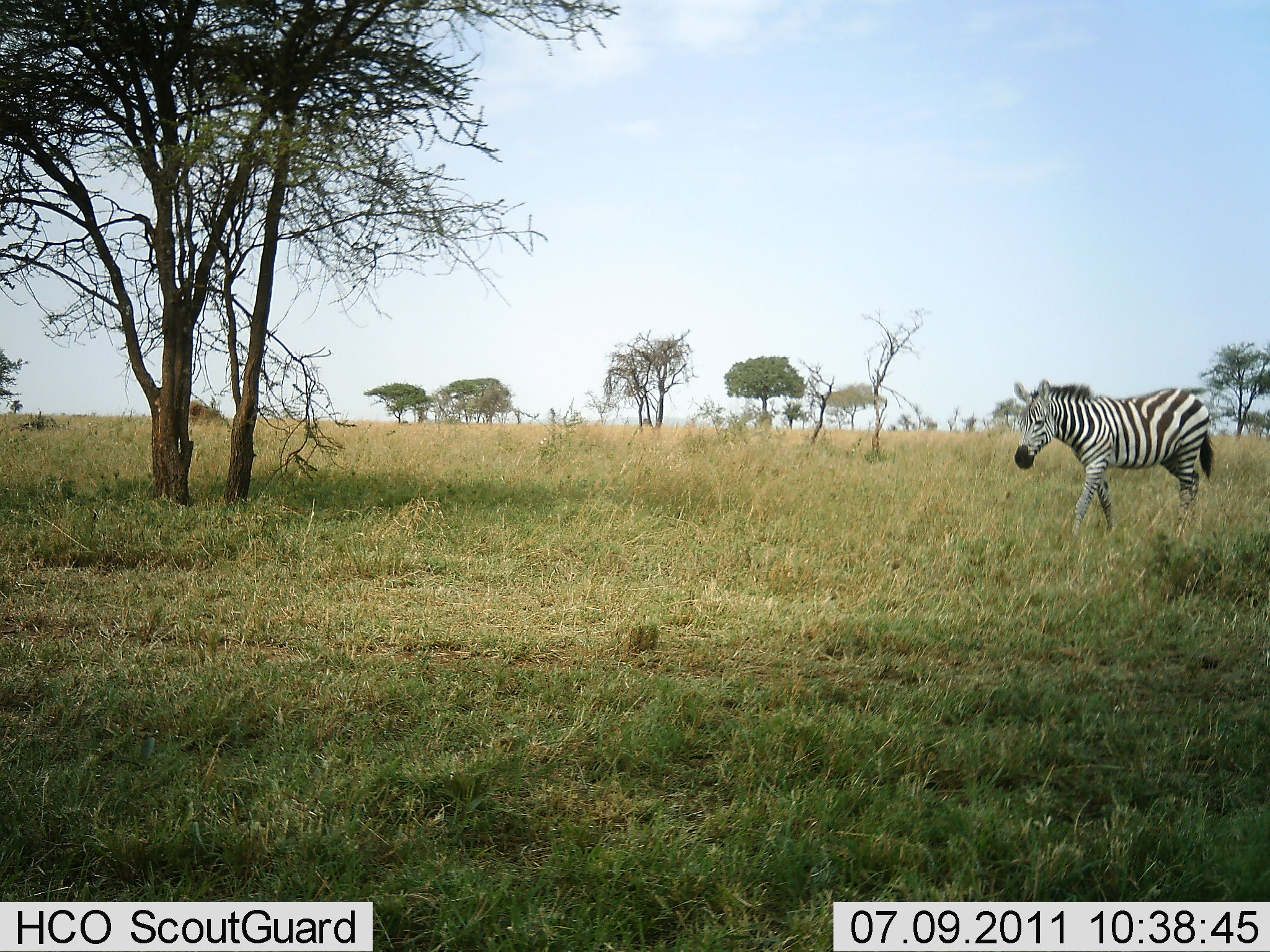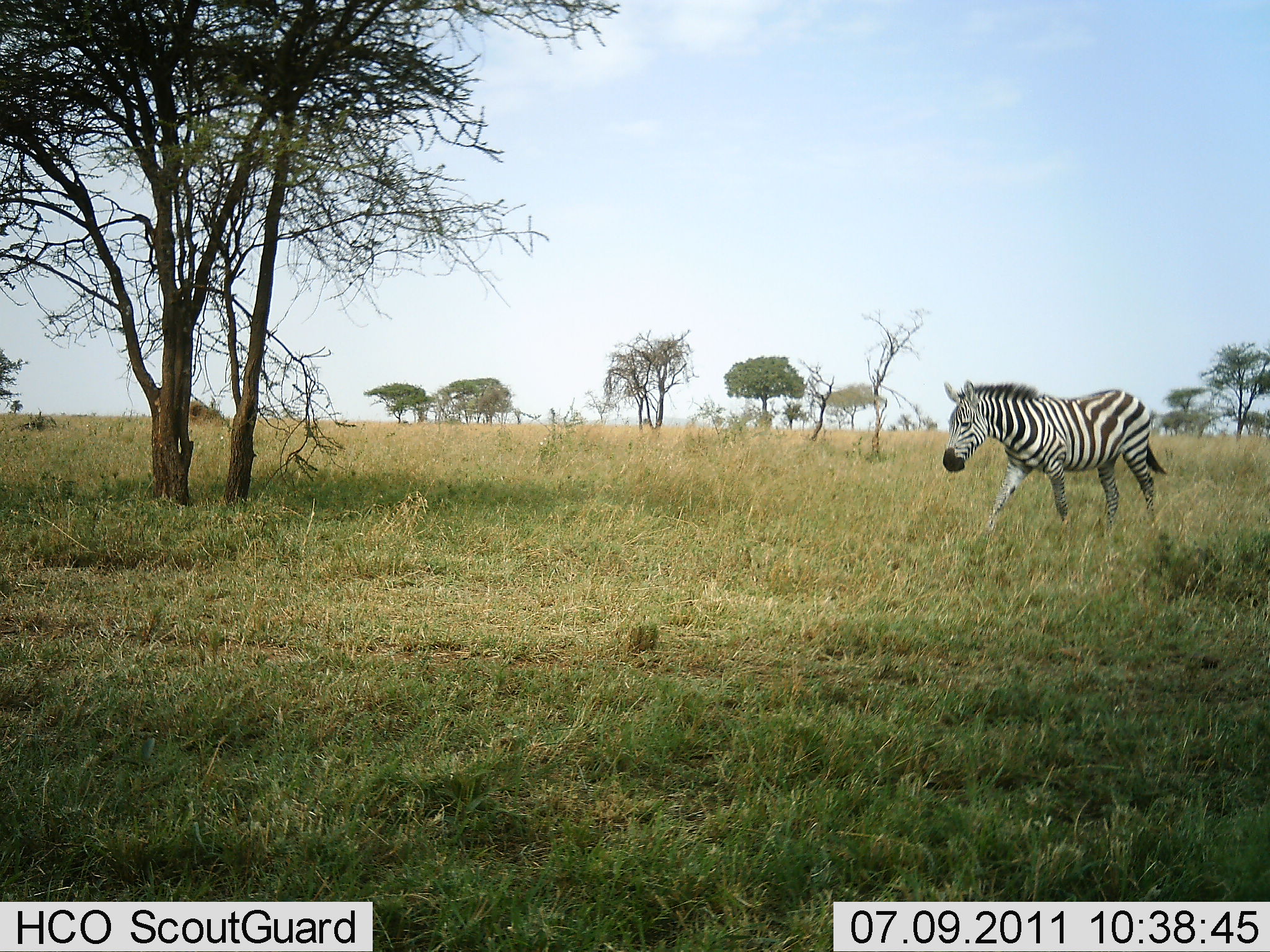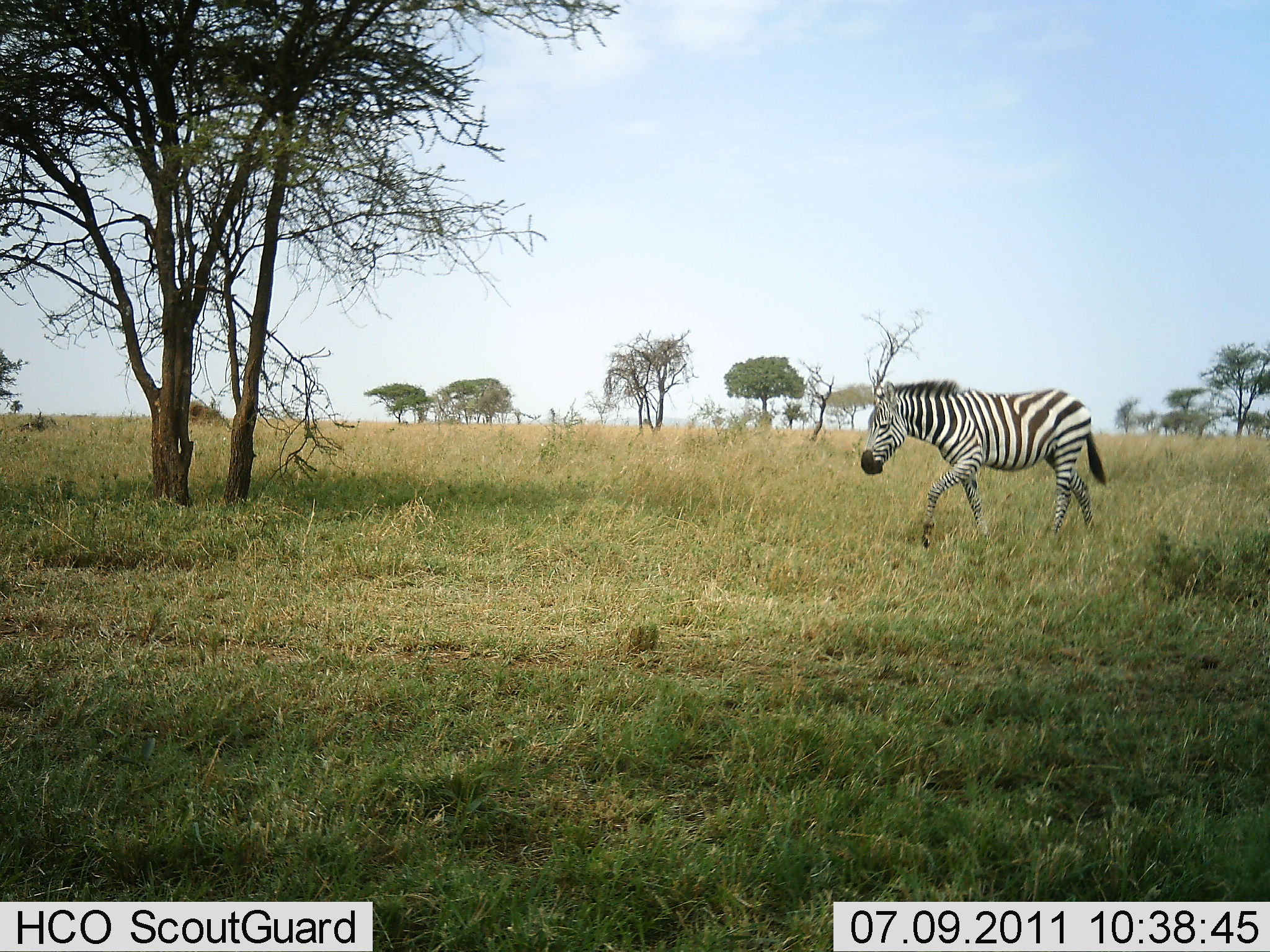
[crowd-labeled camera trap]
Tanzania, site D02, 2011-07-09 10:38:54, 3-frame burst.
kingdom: Animalia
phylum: Chordata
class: Mammalia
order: Perissodactyla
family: Equidae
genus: Equus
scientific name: Equus quagga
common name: plains zebra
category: zebra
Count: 1.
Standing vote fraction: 0%.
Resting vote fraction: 0%.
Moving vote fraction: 100%.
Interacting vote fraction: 0%.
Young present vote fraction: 0%.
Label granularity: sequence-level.